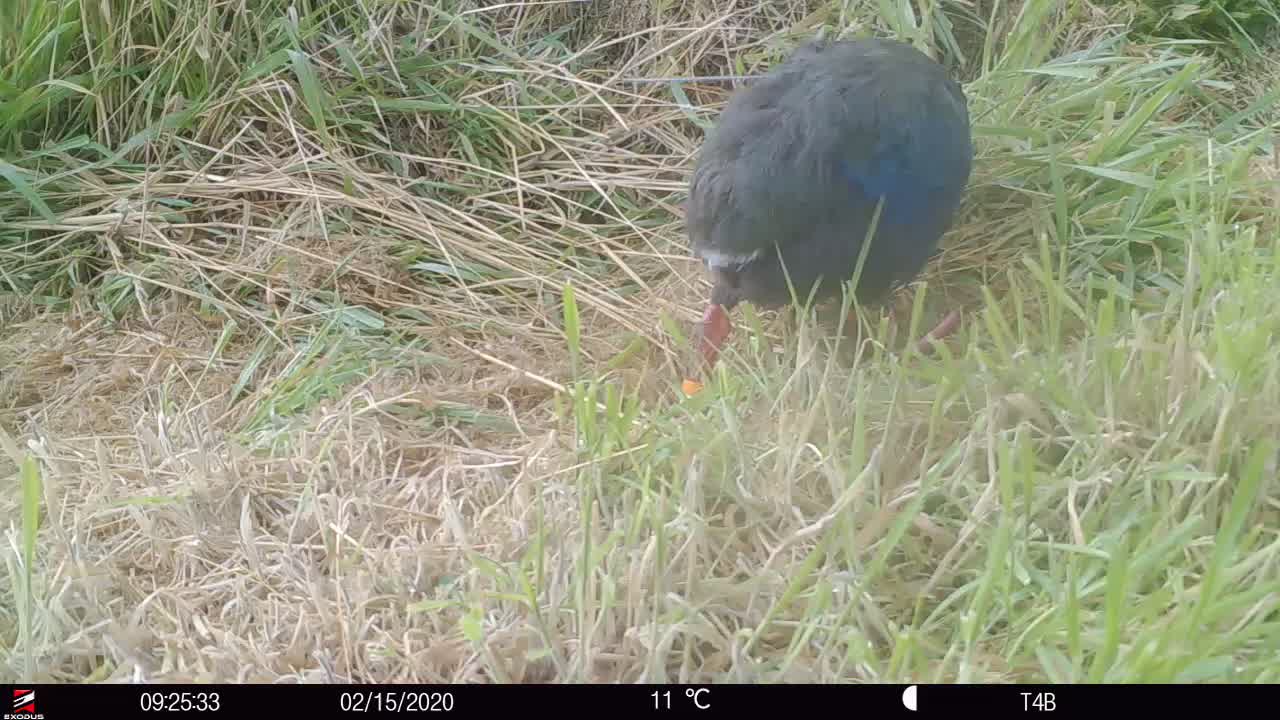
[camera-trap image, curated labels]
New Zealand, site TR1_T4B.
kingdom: Animalia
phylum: Chordata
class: Aves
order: Gruiformes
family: Rallidae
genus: Porphyrio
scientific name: Porphyrio mantelli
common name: takahe